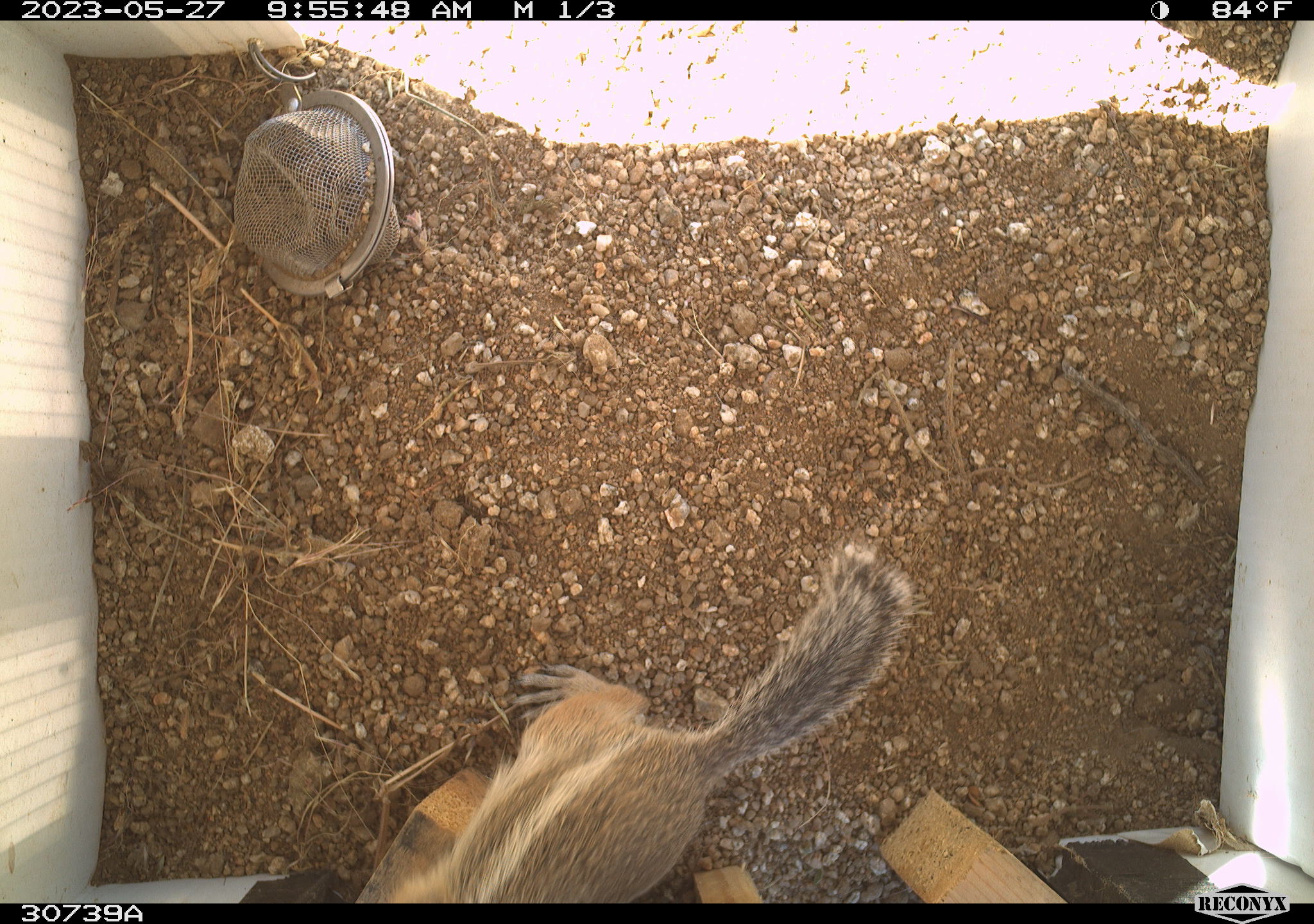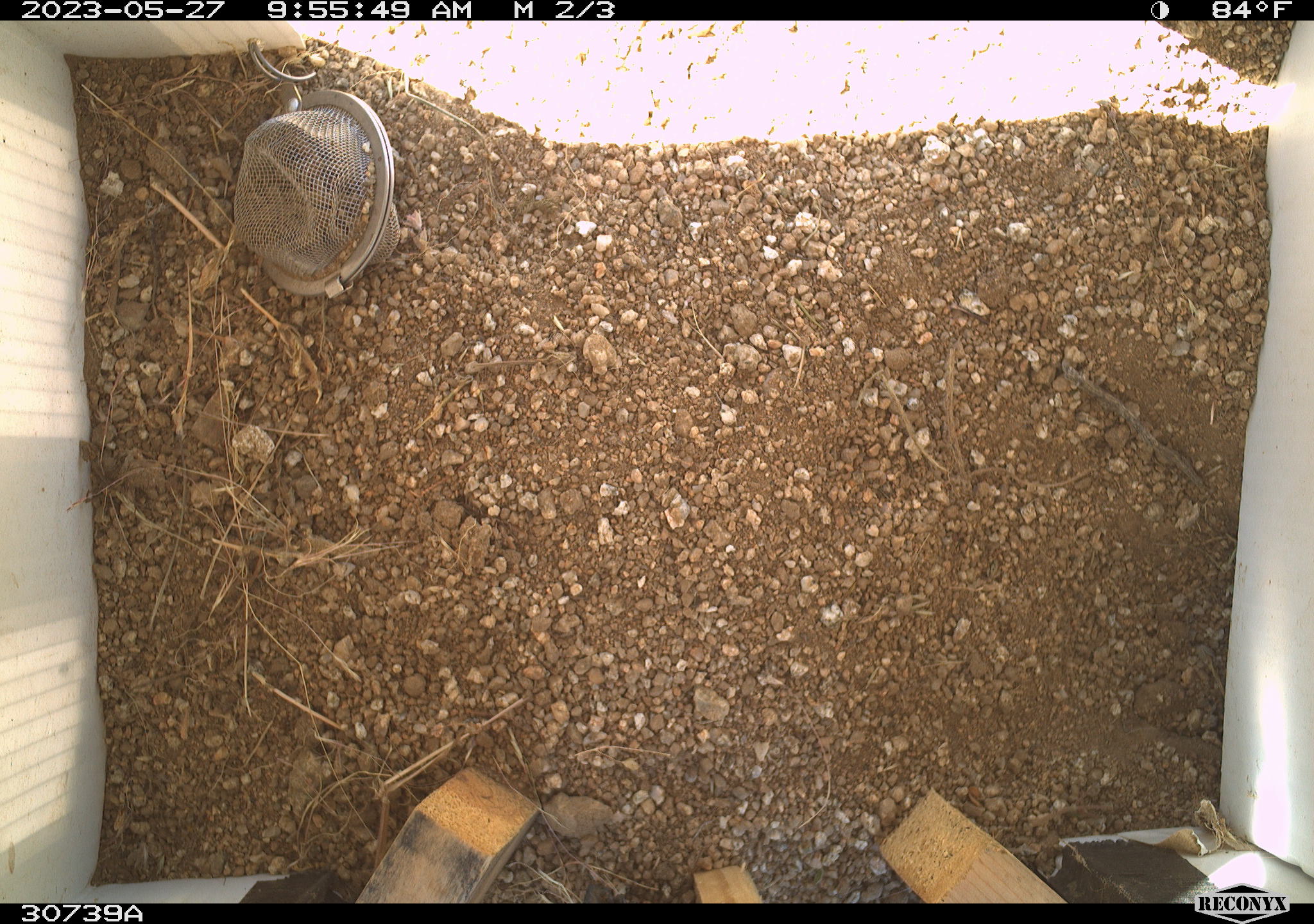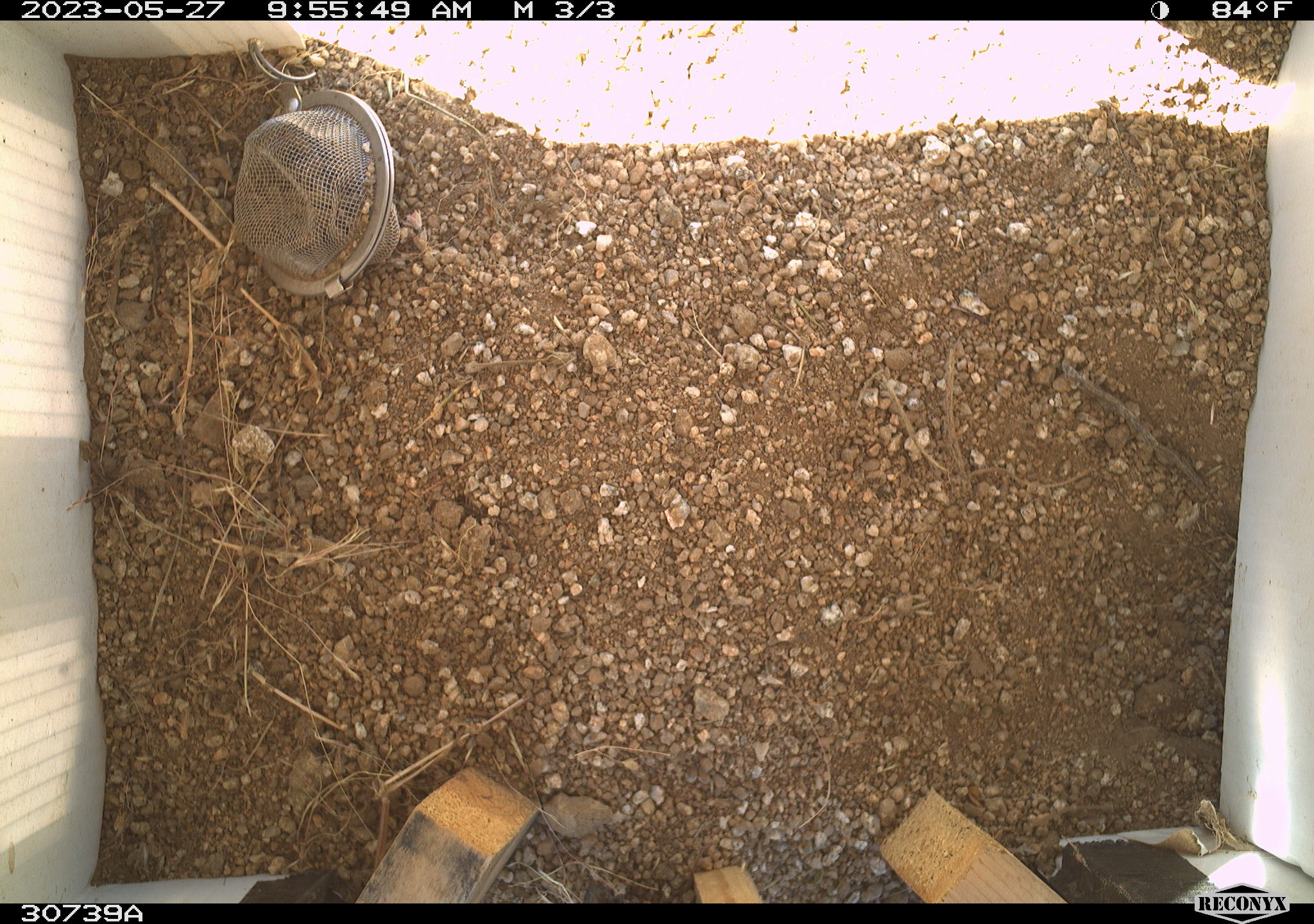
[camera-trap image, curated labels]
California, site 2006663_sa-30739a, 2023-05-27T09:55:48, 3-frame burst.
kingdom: Animalia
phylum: Chordata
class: Mammalia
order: Rodentia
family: Sciuridae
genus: Ammospermophilus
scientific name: Ammospermophilus leucurus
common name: white-tailed antelope squirrel